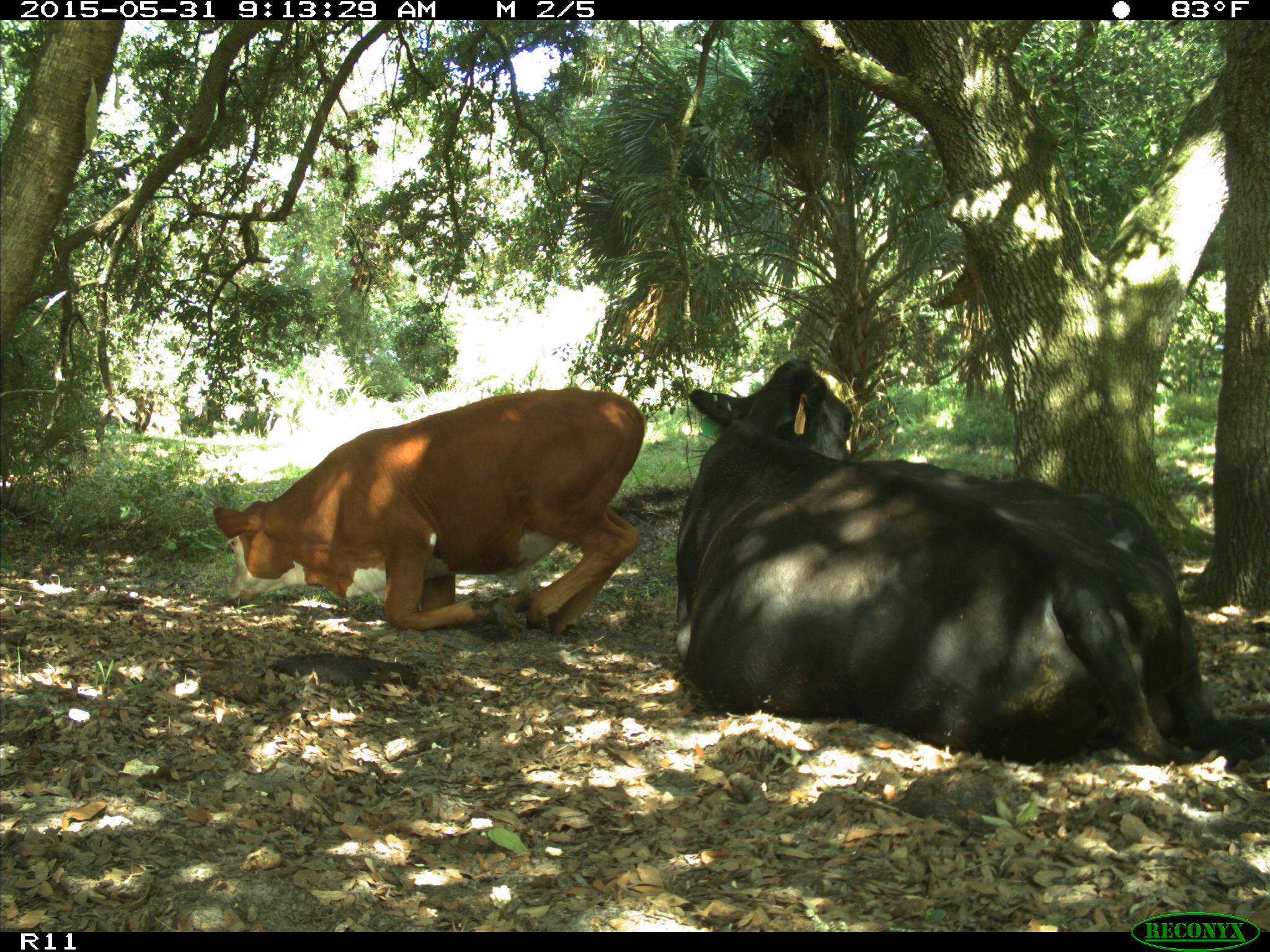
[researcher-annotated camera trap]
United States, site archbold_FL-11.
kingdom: Animalia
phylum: Chordata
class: Mammalia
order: Artiodactyla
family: Bovidae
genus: Bos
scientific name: Bos taurus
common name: domestic cow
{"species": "Bos taurus (domestic cow)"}